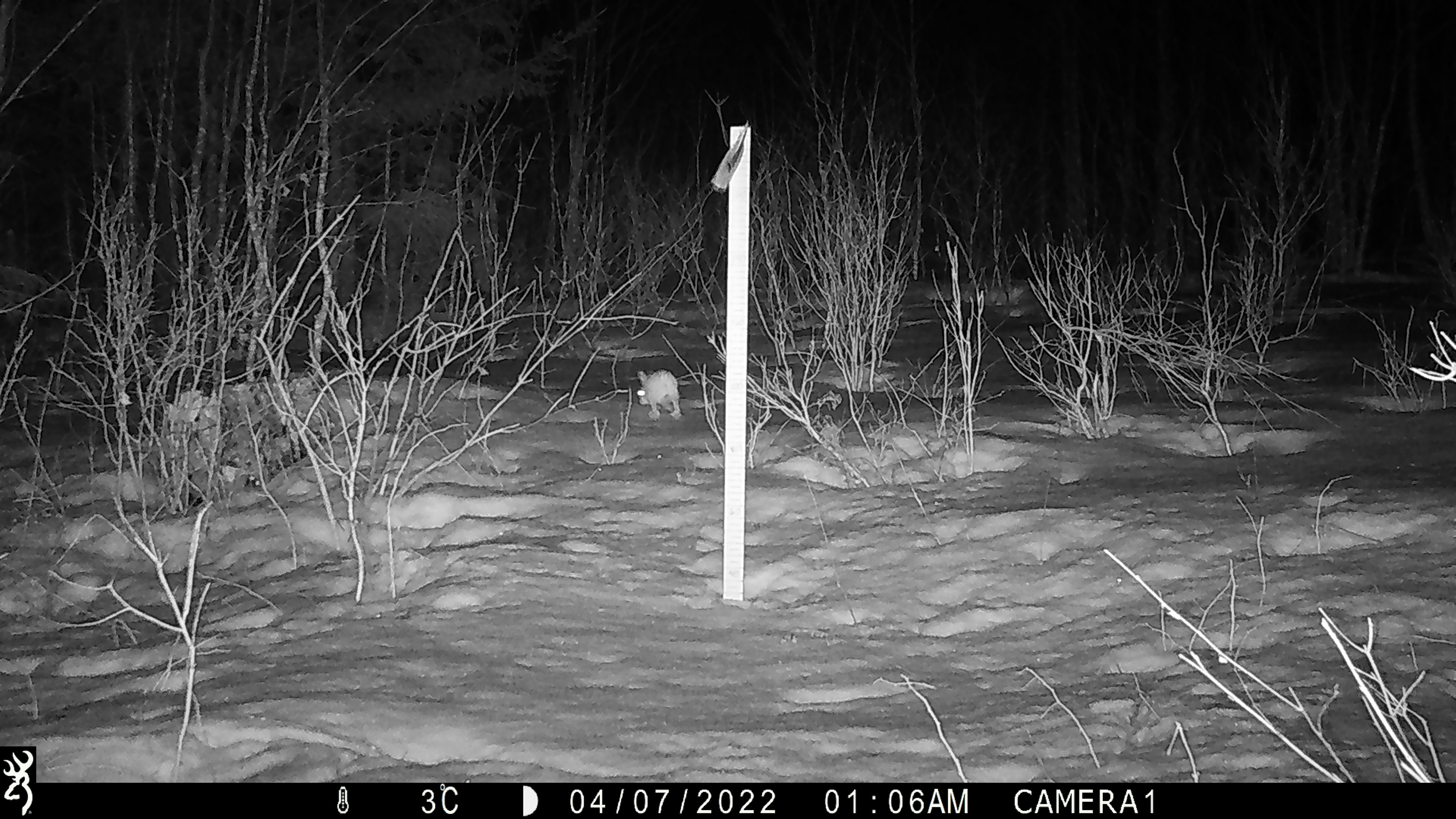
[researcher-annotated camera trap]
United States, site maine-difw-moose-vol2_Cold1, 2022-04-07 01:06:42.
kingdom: Animalia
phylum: Chordata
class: Mammalia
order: Lagomorpha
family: Leporidae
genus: Lepus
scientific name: Lepus americanus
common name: snowshoe hare